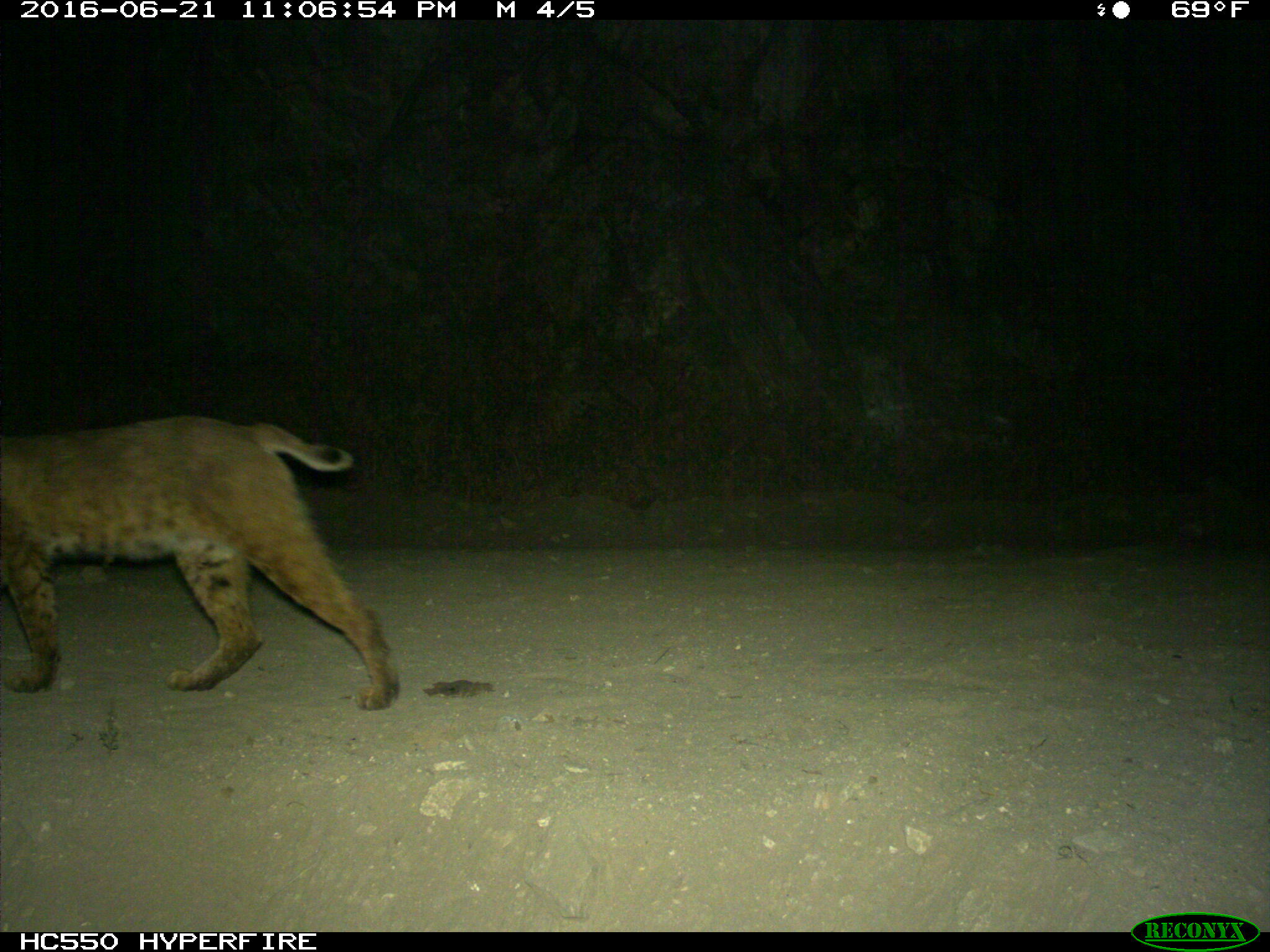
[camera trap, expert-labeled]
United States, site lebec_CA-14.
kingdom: Animalia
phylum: Chordata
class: Mammalia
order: Carnivora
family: Felidae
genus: Lynx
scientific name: Lynx rufus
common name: bobcat